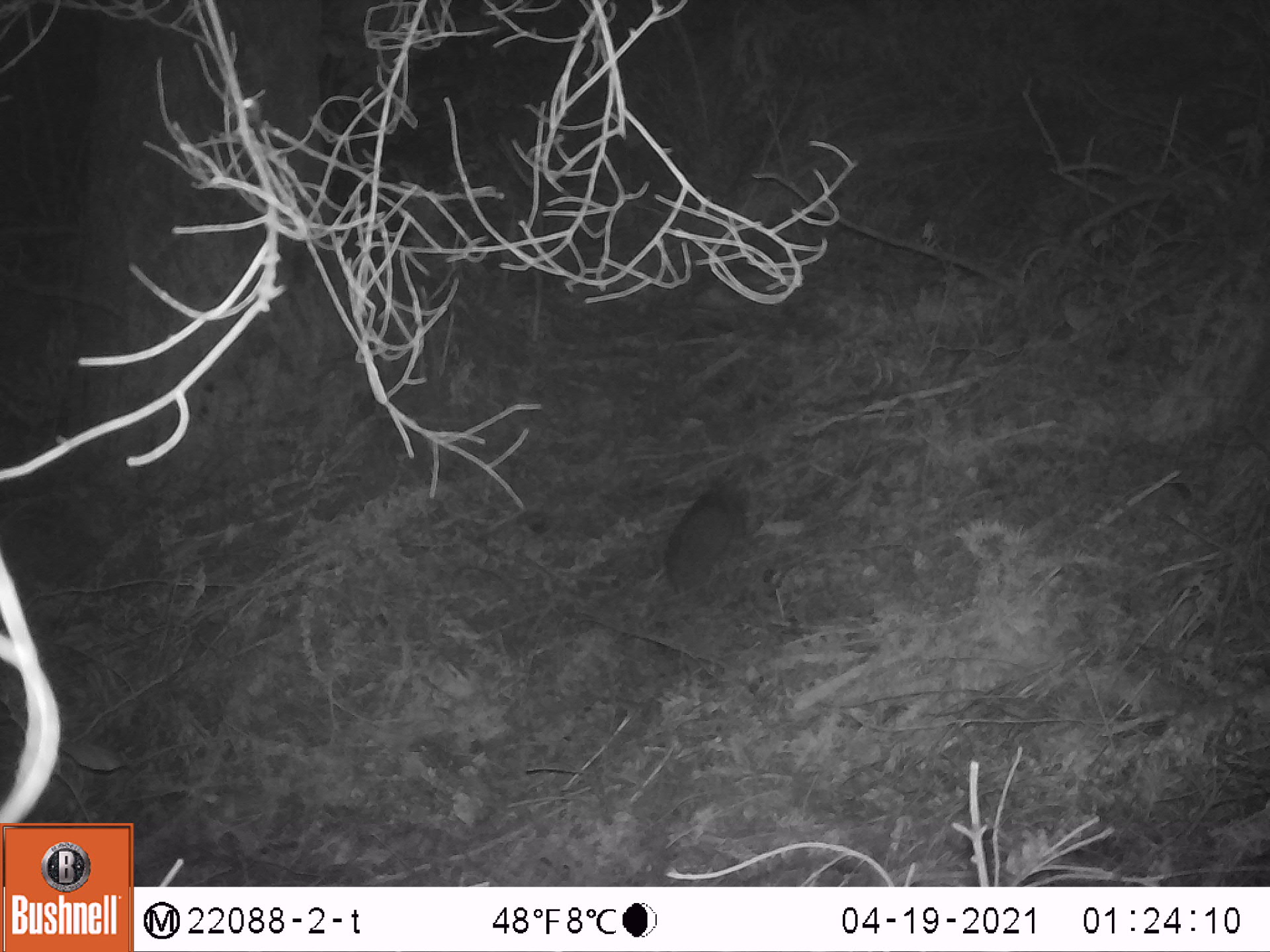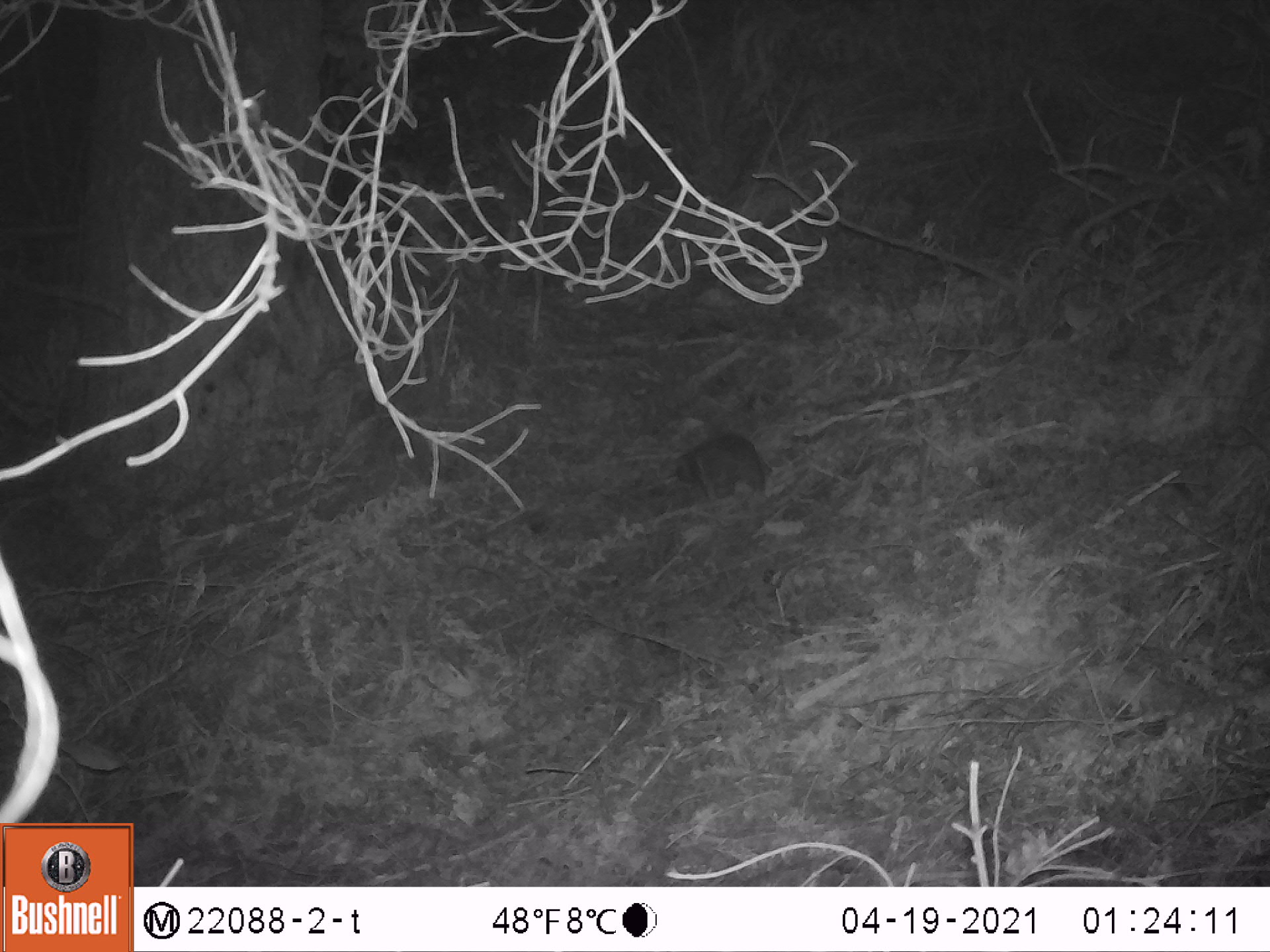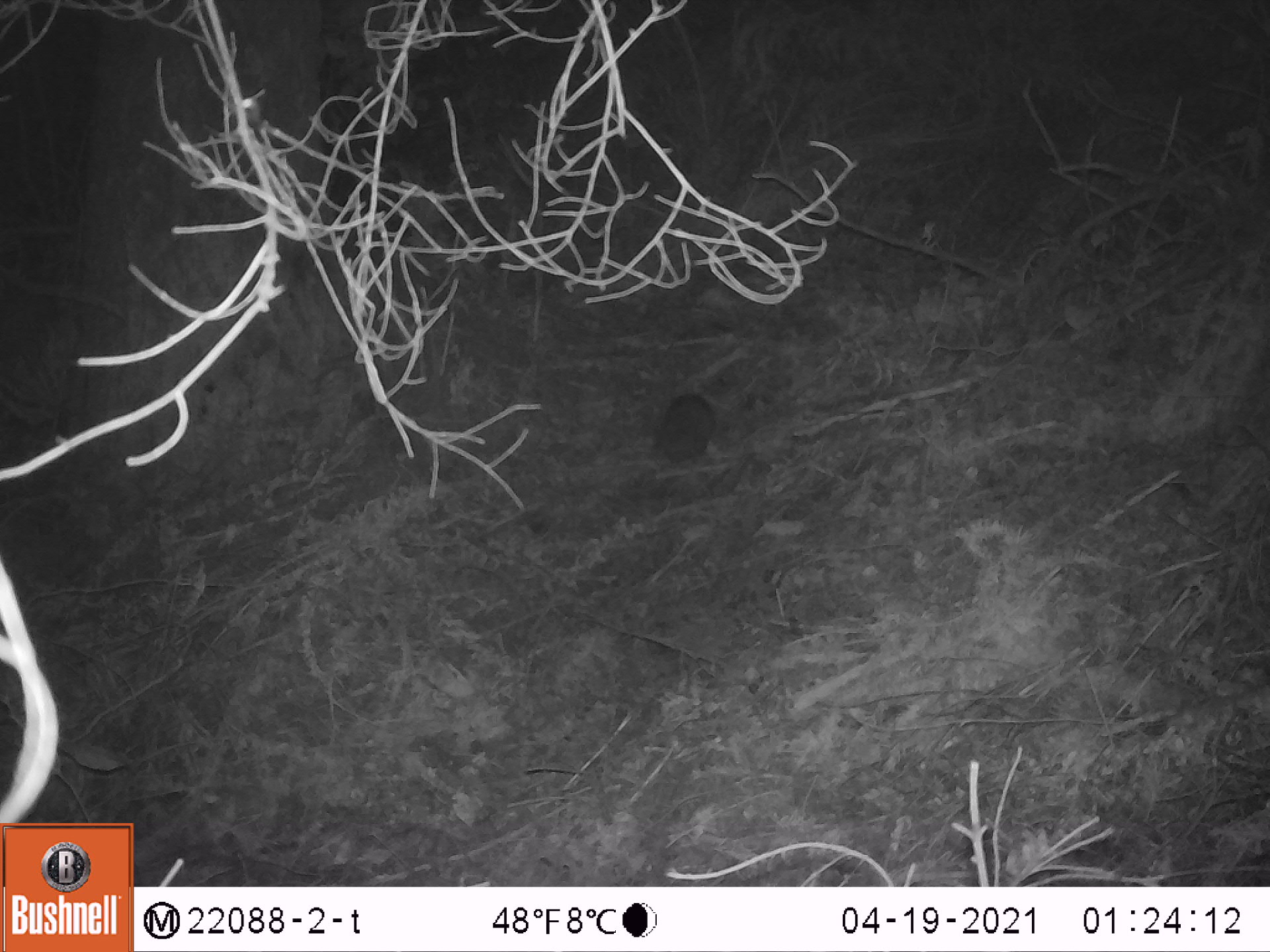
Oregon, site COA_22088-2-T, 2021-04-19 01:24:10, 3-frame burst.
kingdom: Animalia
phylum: Chordata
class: Mammalia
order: Rodentia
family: Aplodontiidae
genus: Aplodontia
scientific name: Aplodontia rufa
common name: mountain beaver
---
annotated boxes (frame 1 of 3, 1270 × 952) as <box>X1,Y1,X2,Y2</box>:
mountain beaver: <box>643,445,778,621</box>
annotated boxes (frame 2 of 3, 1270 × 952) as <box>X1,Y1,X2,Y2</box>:
mountain beaver: <box>657,425,780,509</box>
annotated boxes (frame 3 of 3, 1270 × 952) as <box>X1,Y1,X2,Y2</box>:
mountain beaver: <box>622,373,741,484</box>